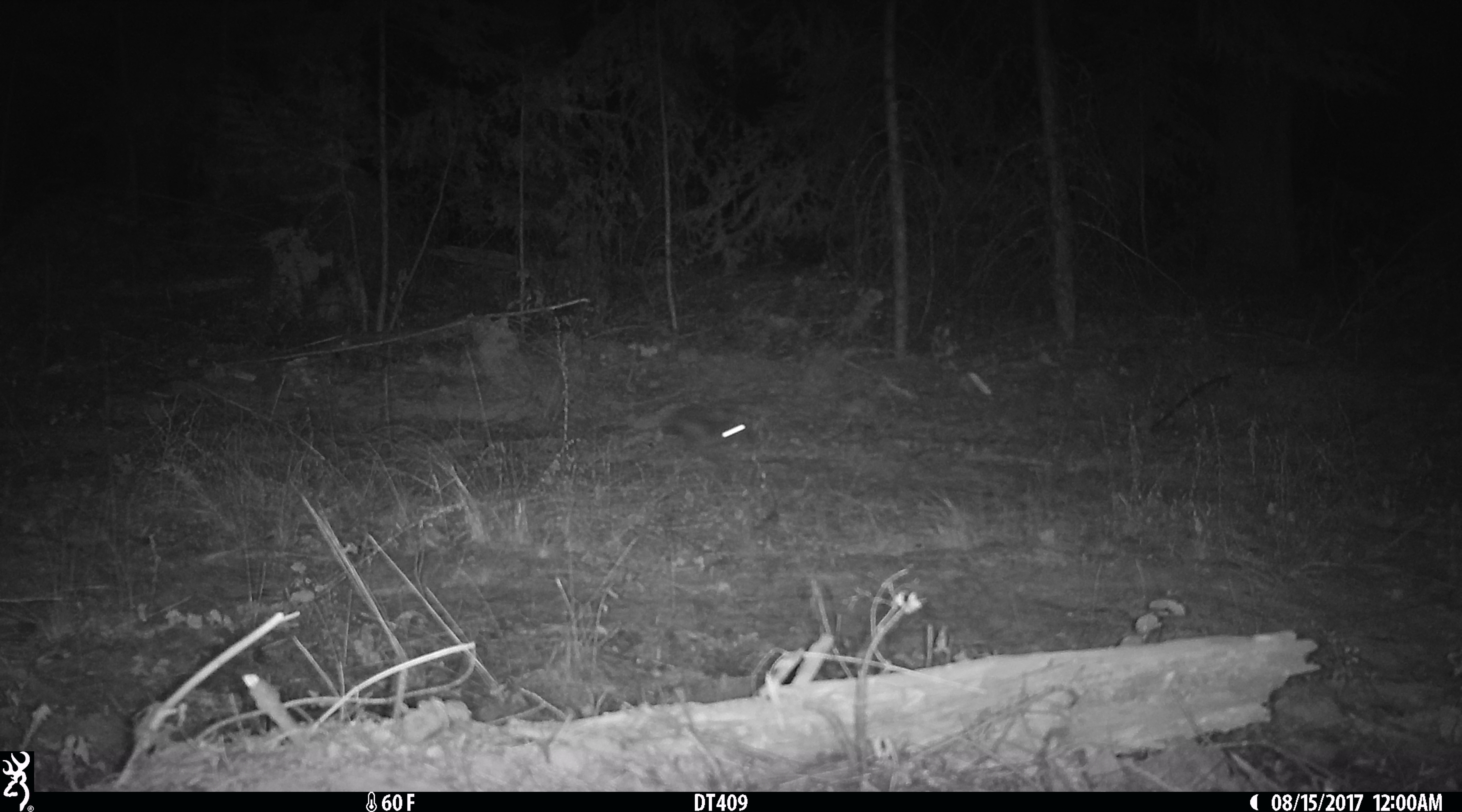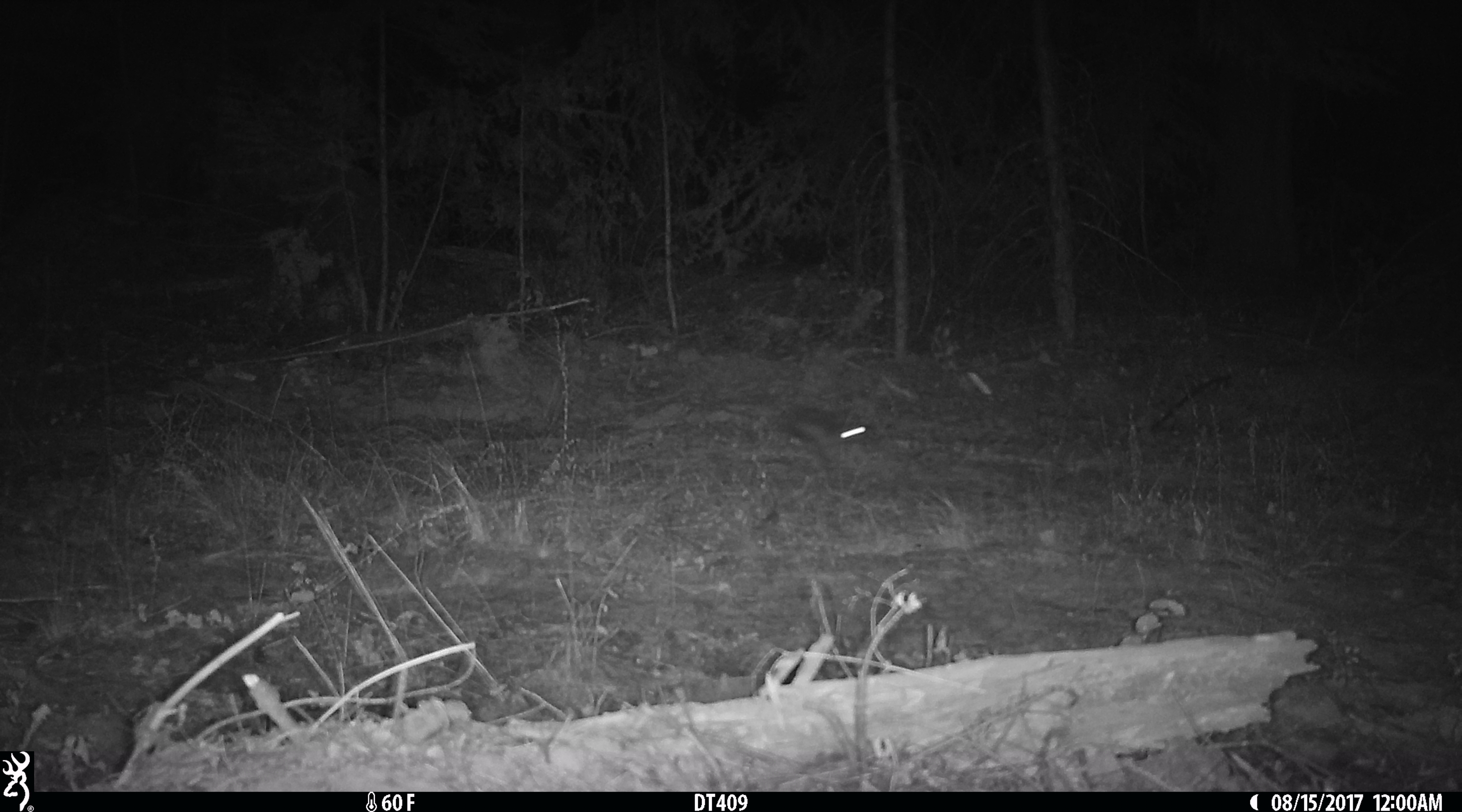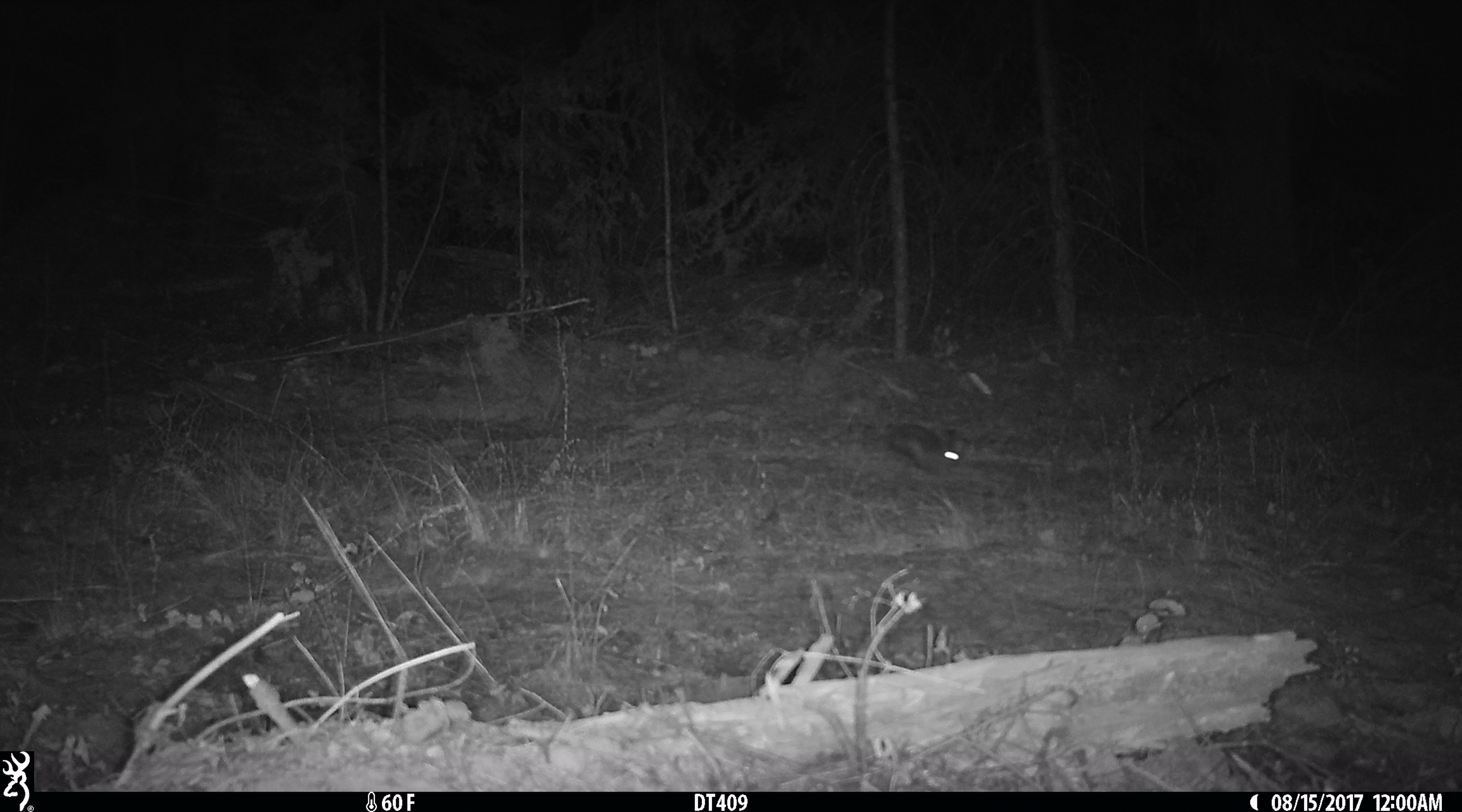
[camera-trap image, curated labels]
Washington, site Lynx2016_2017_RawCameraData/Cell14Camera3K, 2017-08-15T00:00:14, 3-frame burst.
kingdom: Animalia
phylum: Chordata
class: Mammalia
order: Lagomorpha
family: Leporidae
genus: Lepus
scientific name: Lepus americanus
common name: snowshoe hare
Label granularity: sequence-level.